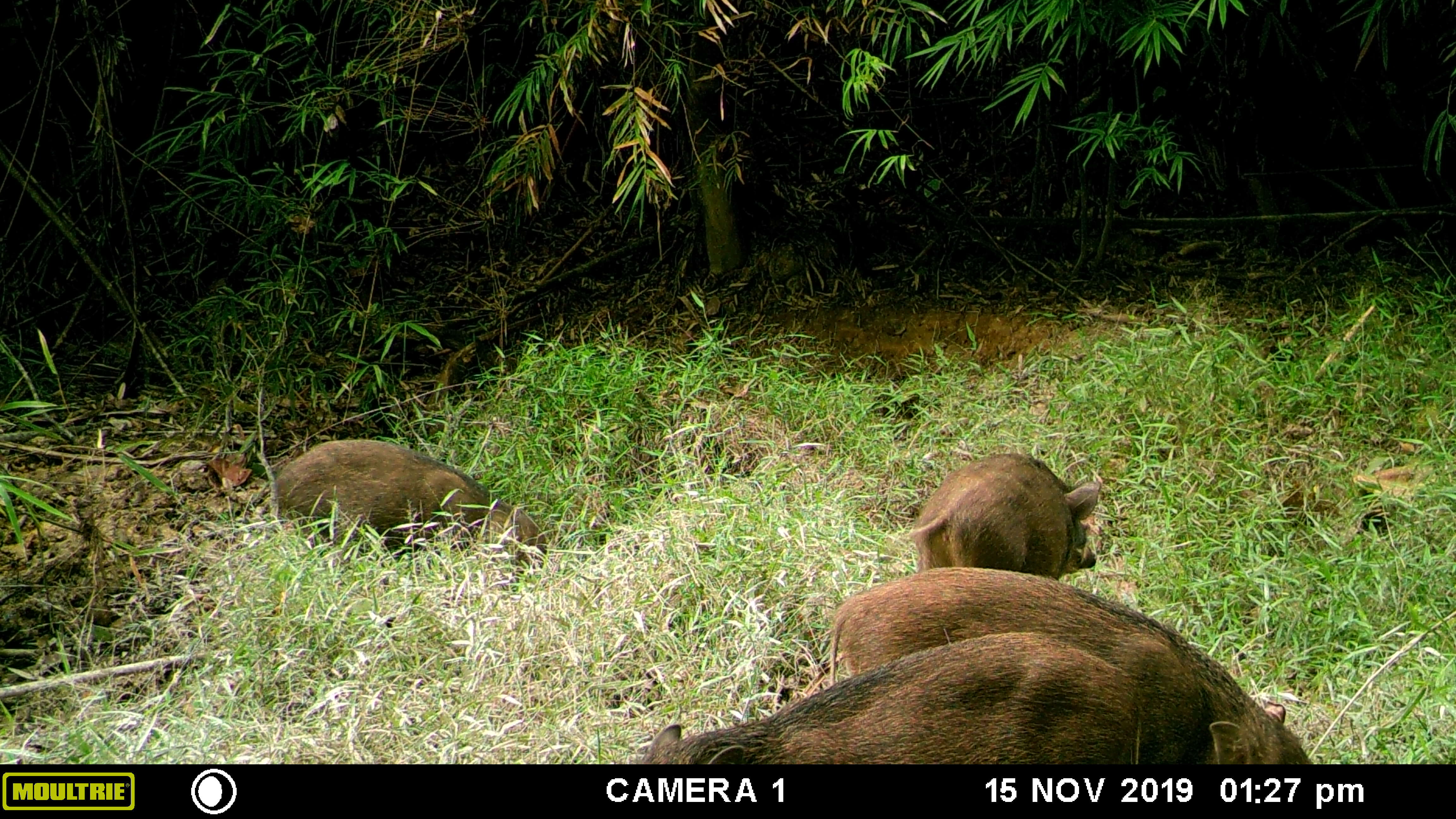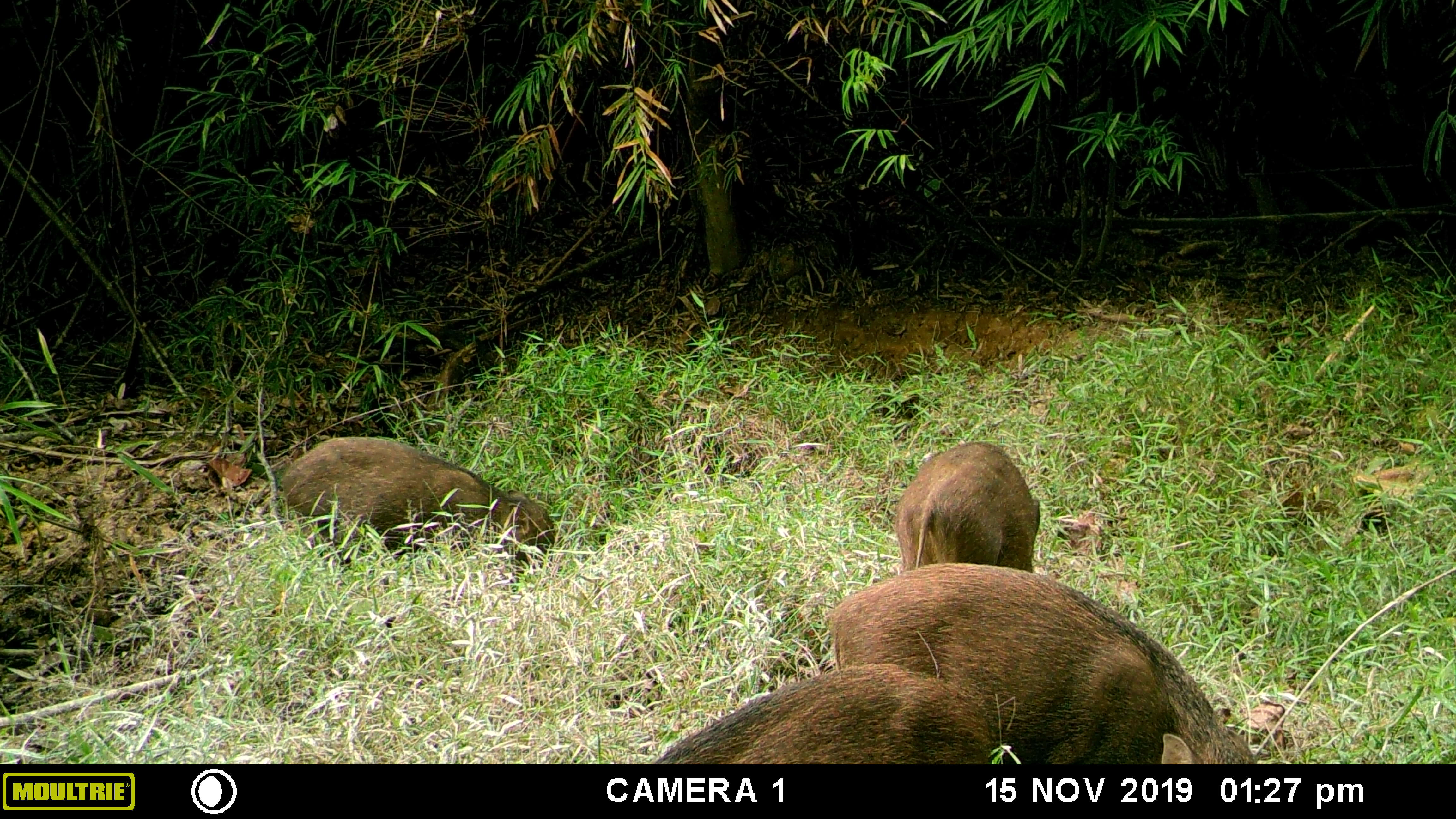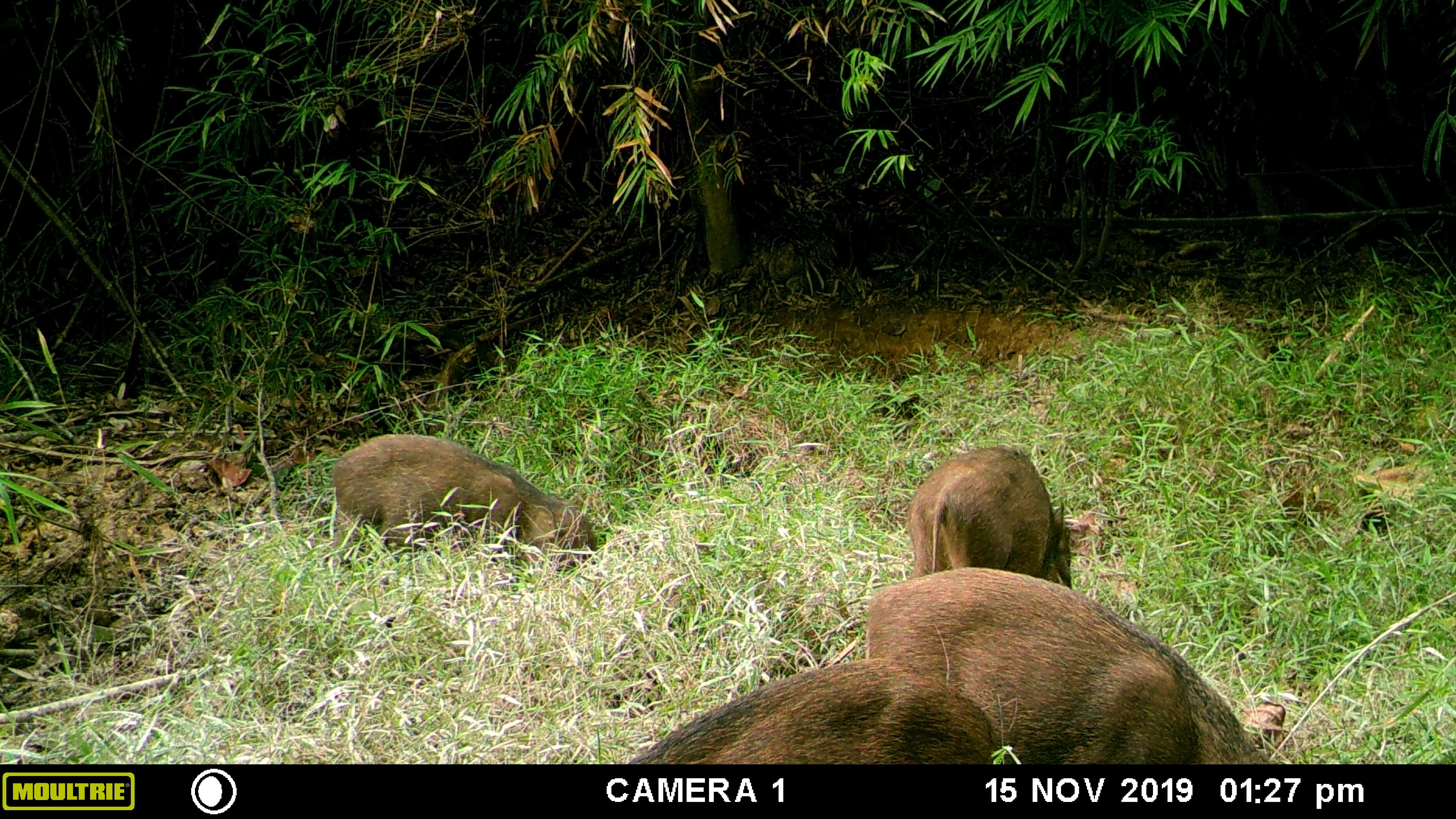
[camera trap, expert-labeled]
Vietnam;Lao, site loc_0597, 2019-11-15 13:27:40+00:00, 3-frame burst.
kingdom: Animalia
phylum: Chordata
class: Mammalia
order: Artiodactyla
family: Suidae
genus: Sus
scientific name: Sus scrofa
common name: eurasian wild pig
Eurasian wild pig (Sus scrofa). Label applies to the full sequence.